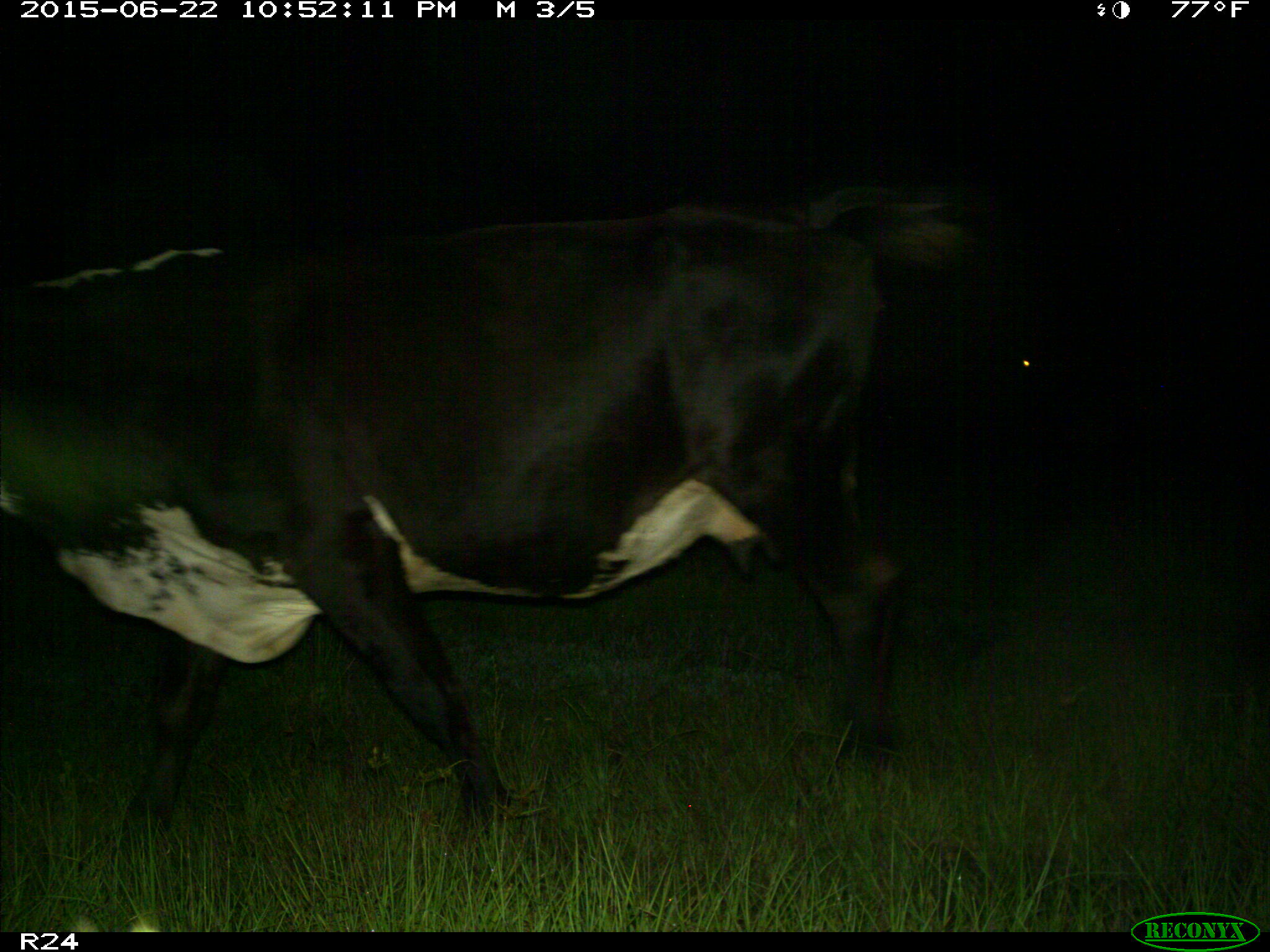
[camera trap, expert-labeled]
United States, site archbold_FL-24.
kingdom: Animalia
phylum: Chordata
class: Mammalia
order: Artiodactyla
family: Bovidae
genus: Bos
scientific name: Bos taurus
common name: domestic cow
Bos taurus (domestic cow).